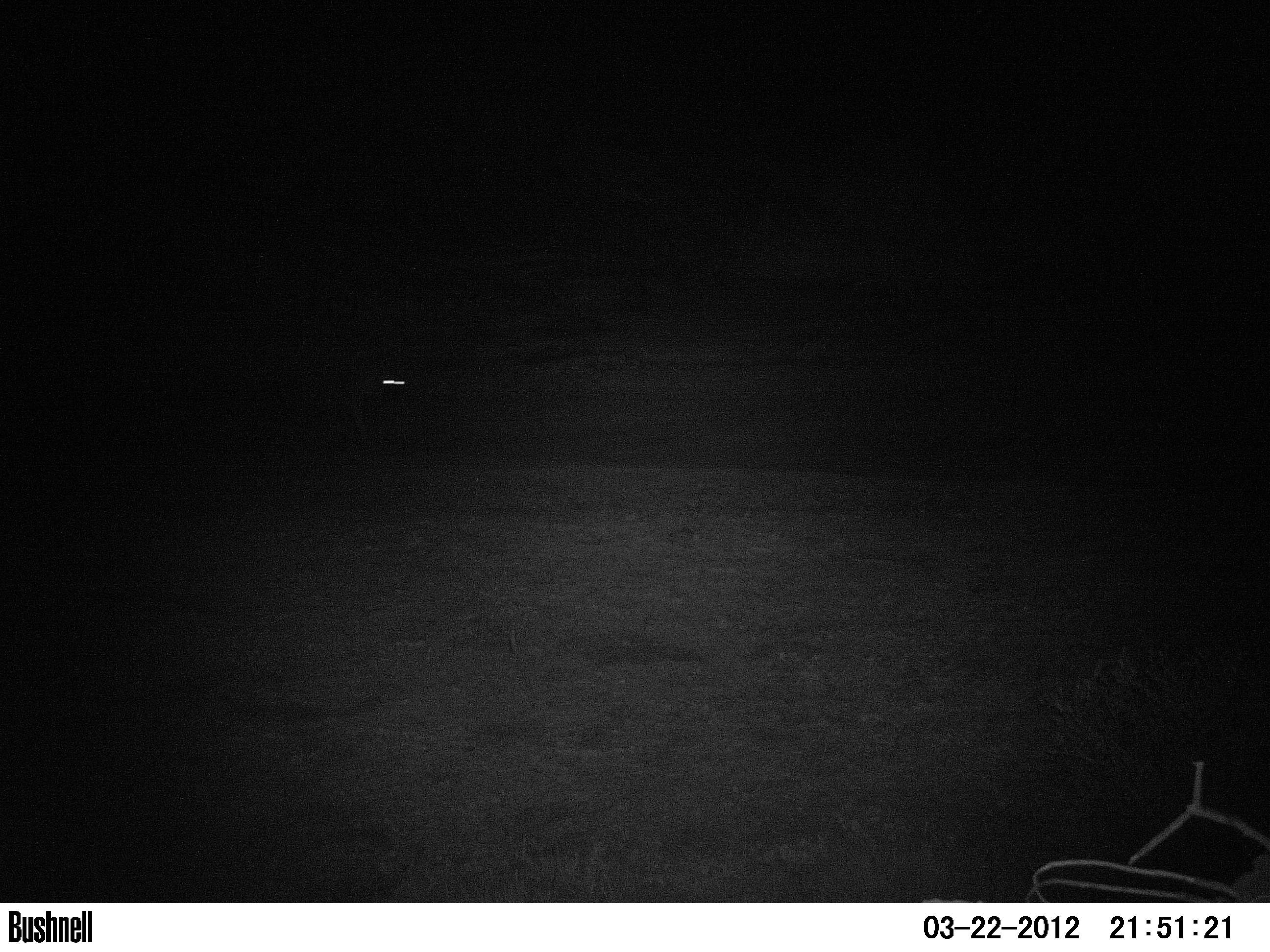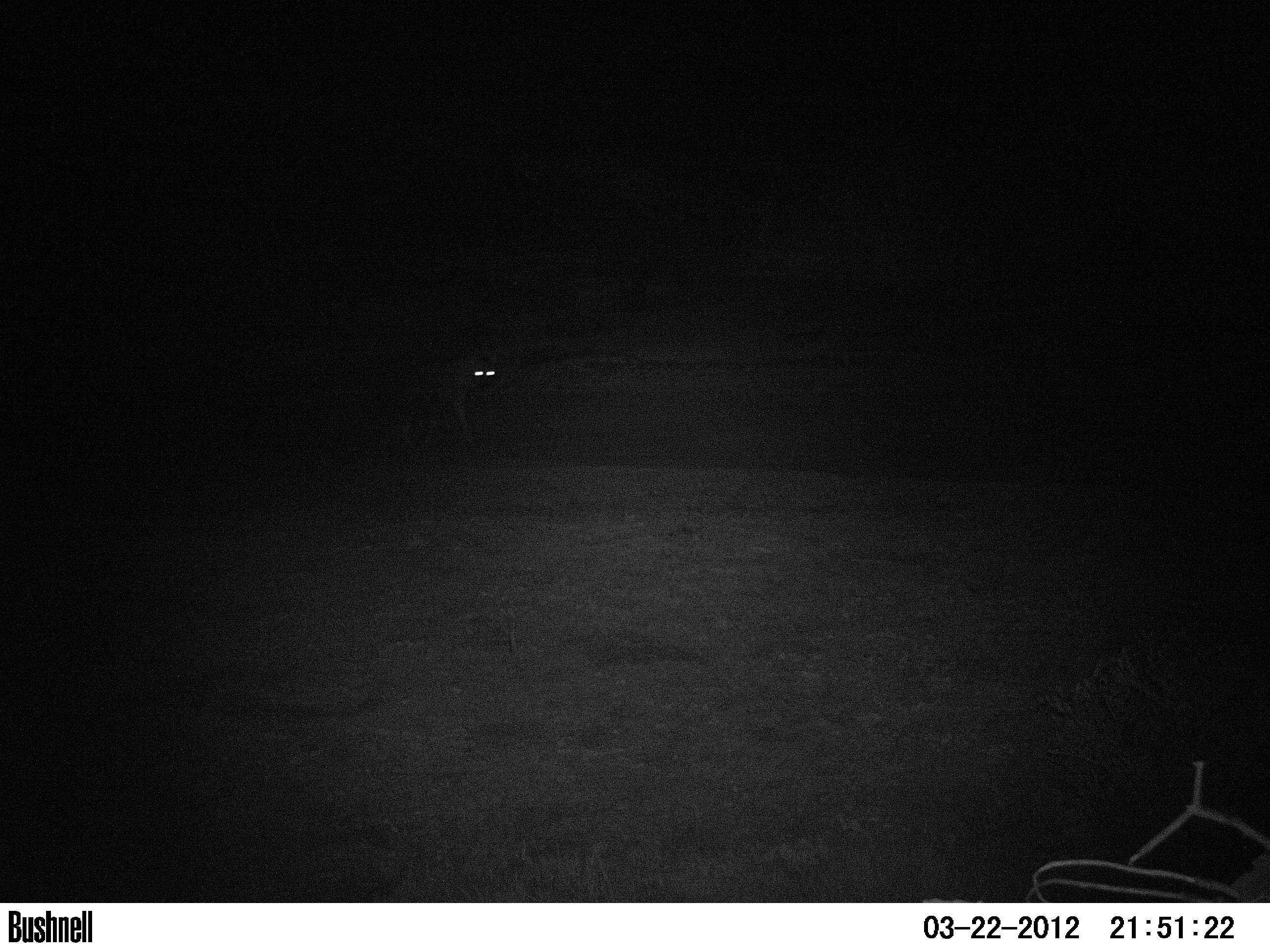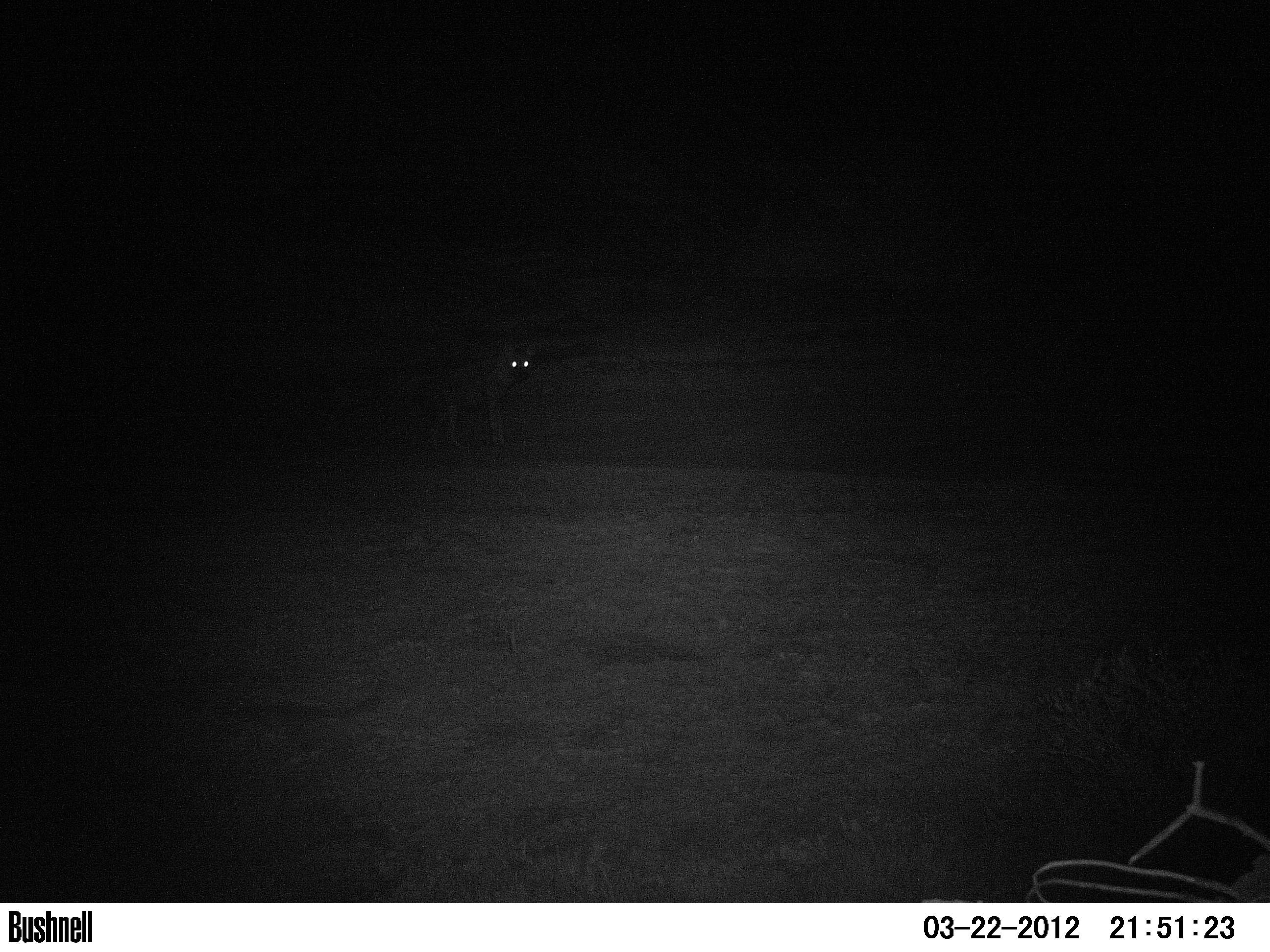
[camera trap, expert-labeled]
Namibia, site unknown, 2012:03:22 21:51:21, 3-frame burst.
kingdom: Animalia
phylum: Chordata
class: Mammalia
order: Carnivora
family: Hyaenidae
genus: Parahyaena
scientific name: Parahyaena brunnea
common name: brown hyena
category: hyaena brunnea